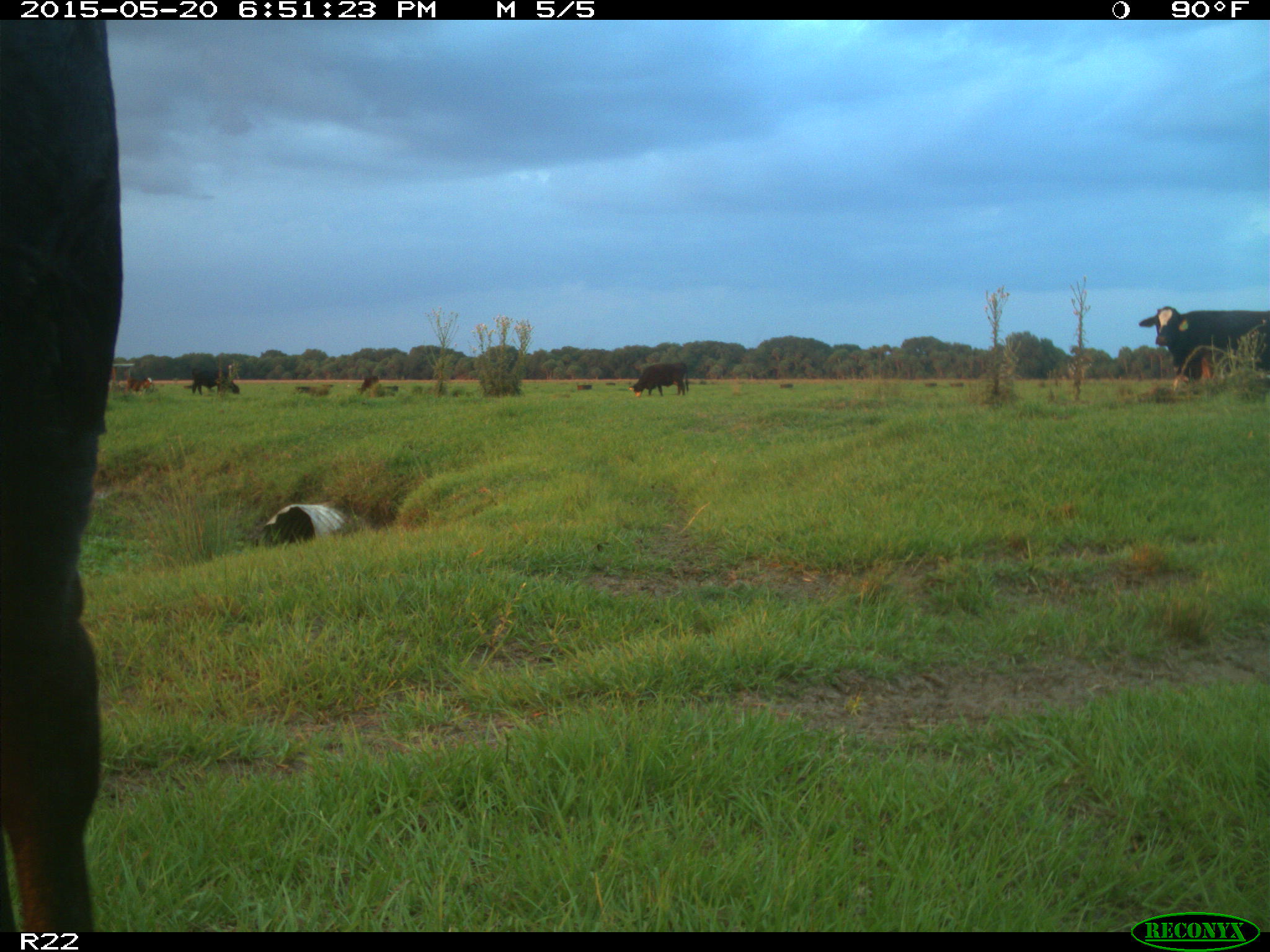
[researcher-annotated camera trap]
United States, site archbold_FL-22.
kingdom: Animalia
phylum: Chordata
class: Mammalia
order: Artiodactyla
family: Bovidae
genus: Bos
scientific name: Bos taurus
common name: domestic cow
Bos taurus (domestic cow).